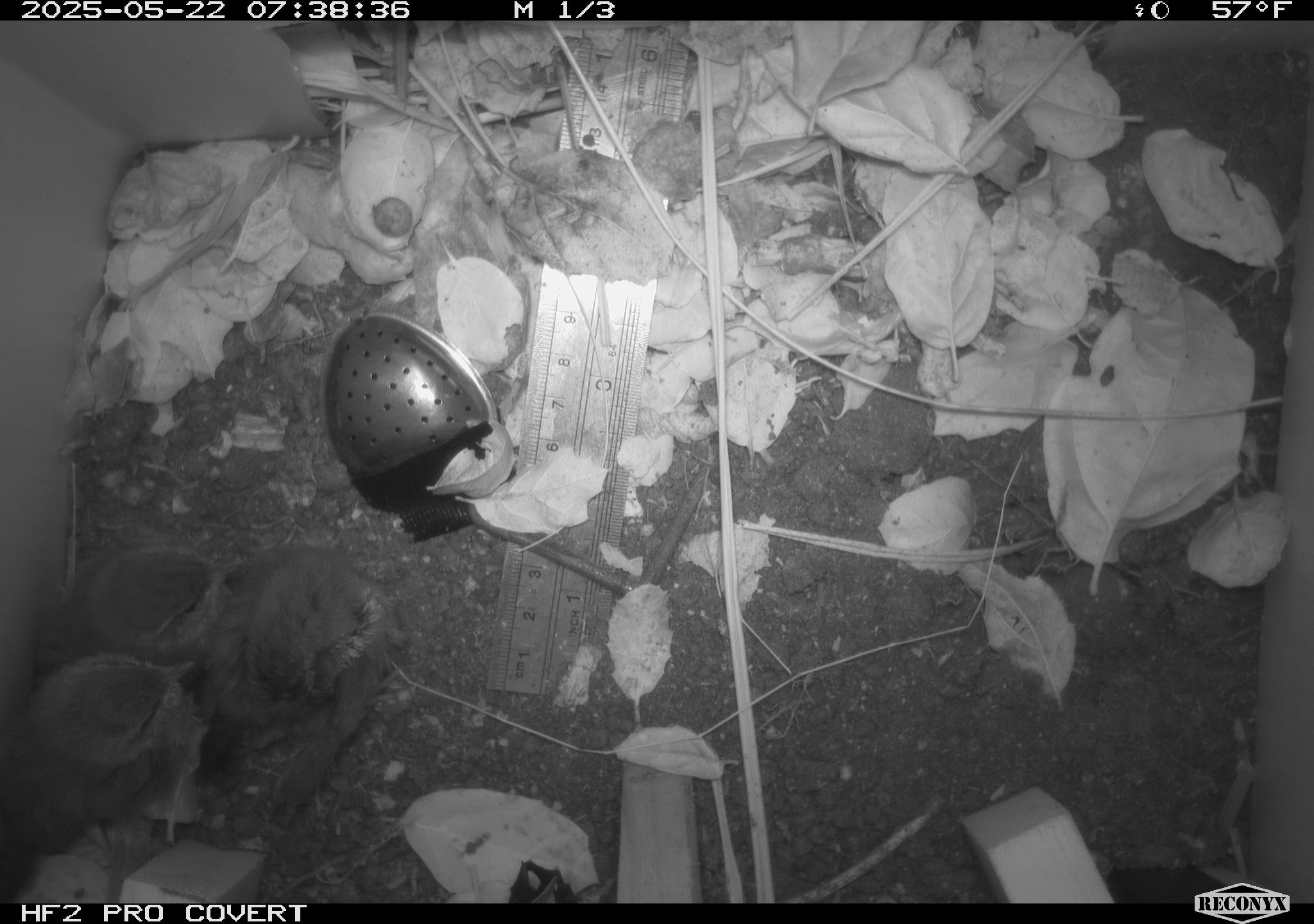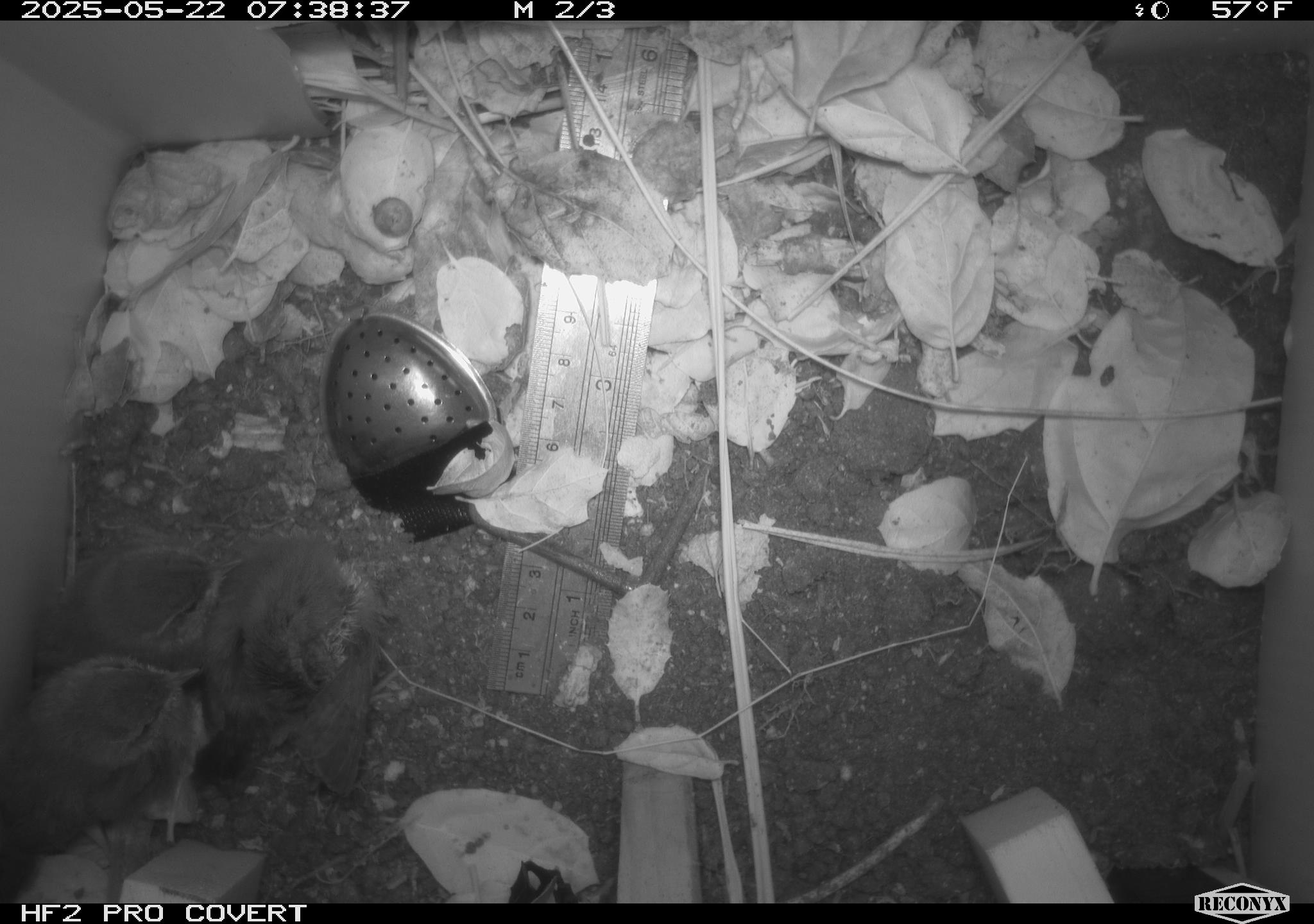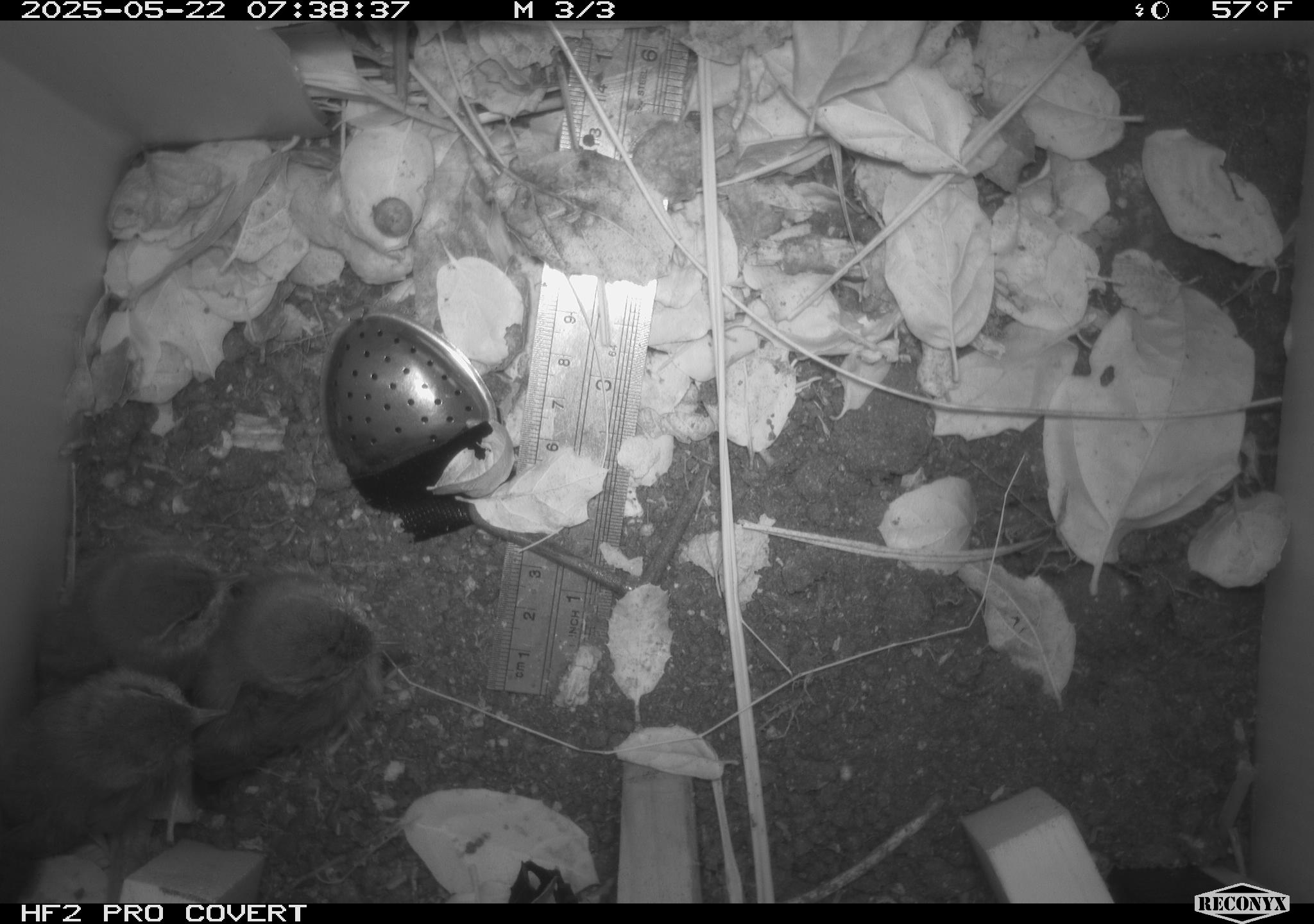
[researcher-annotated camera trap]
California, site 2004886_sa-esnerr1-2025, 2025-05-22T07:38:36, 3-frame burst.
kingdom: Animalia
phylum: Chordata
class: Aves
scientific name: Aves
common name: bird